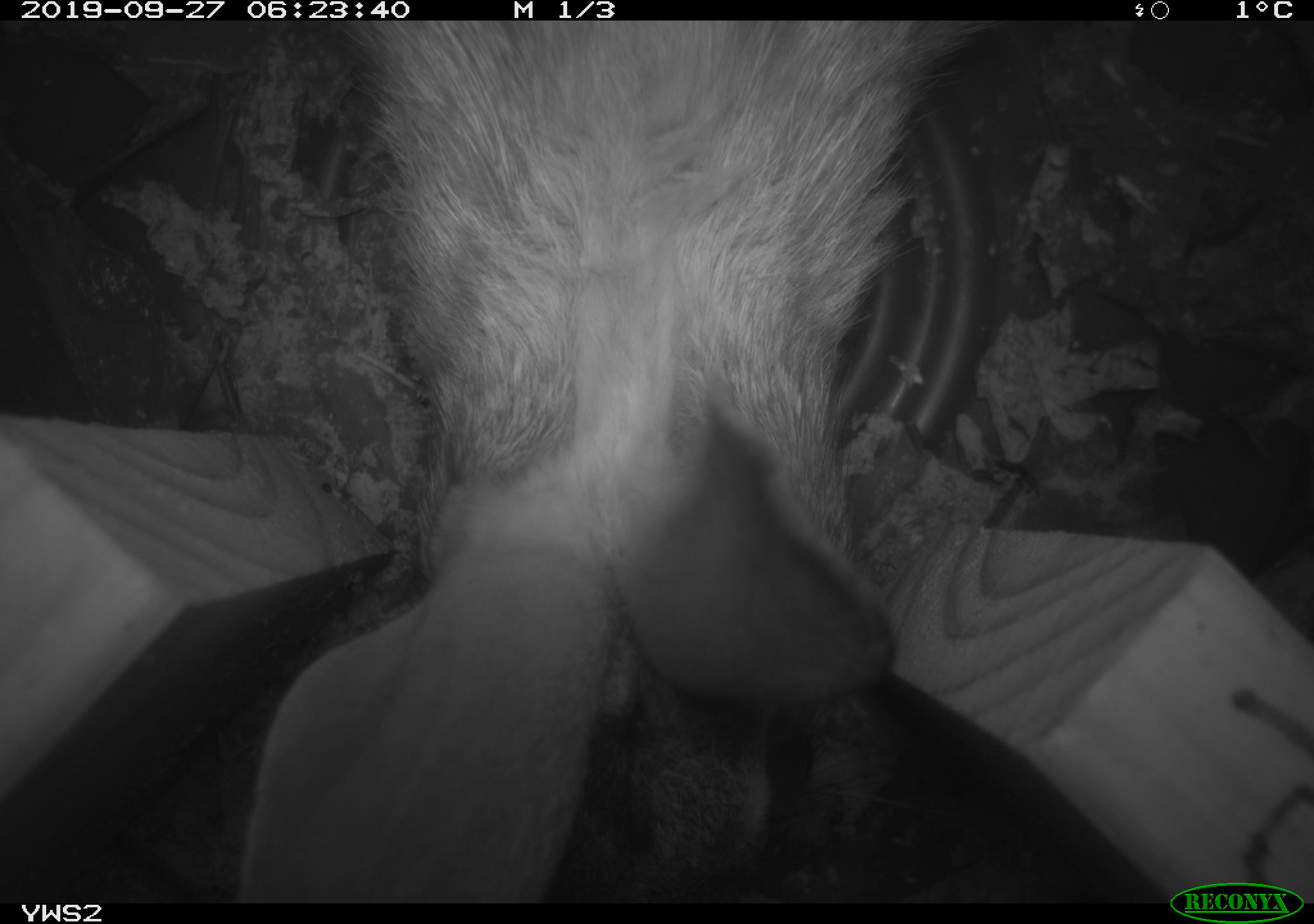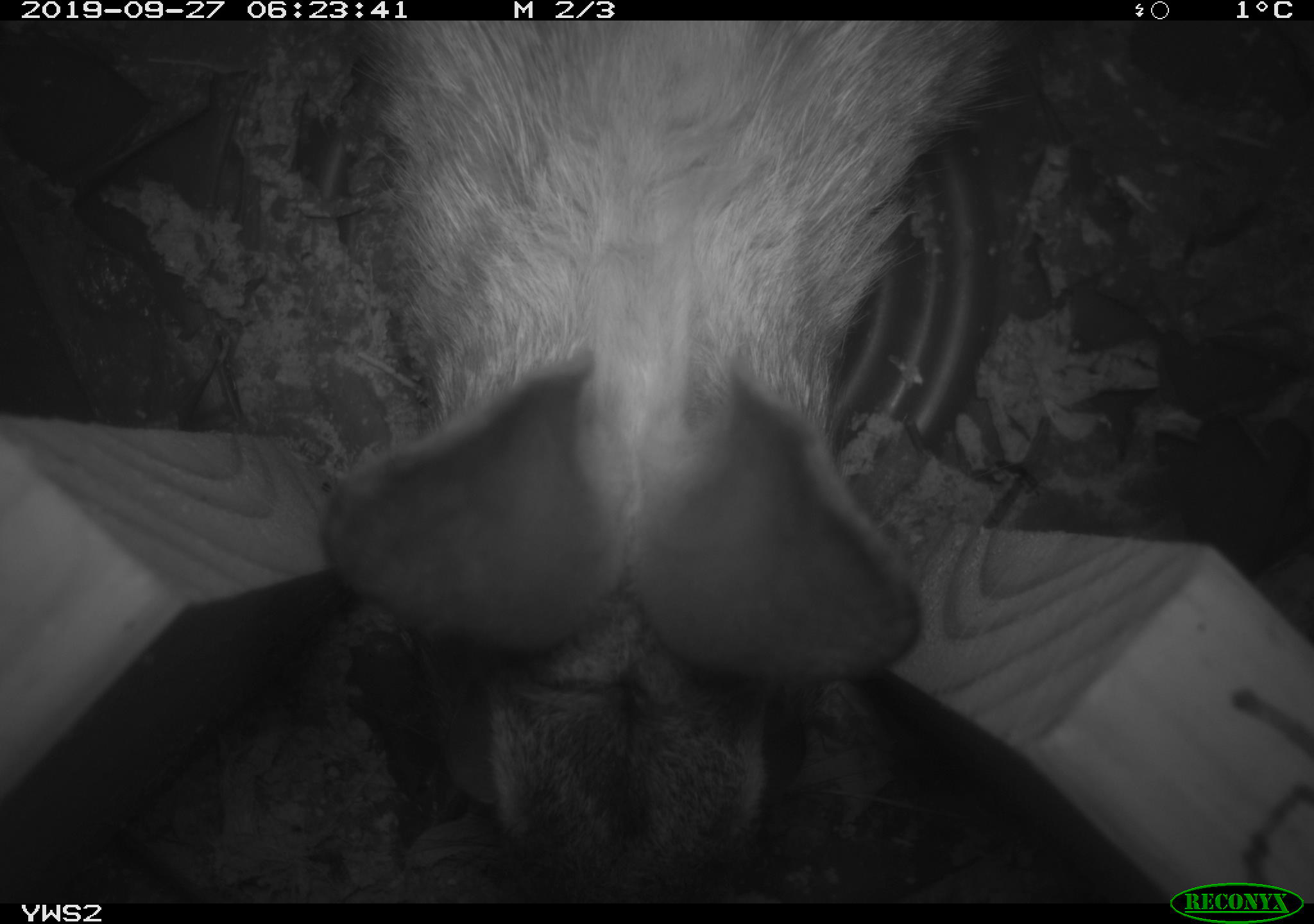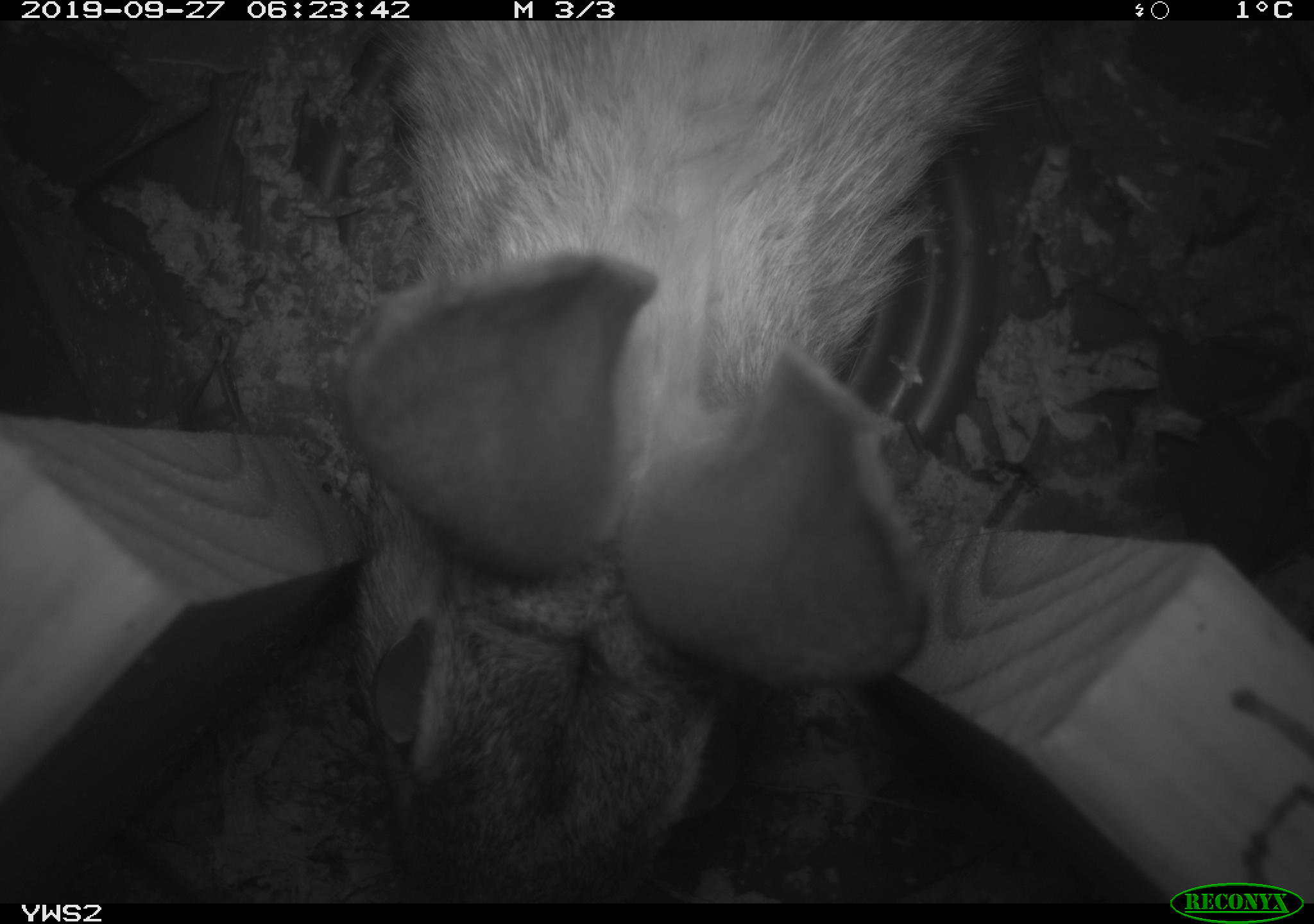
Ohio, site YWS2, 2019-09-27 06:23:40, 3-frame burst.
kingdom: Animalia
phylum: Chordata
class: Mammalia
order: Lagomorpha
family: Leporidae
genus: Sylvilagus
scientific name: Sylvilagus floridanus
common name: eastern cottontail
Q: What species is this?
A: Eastern cottontail (Sylvilagus floridanus).